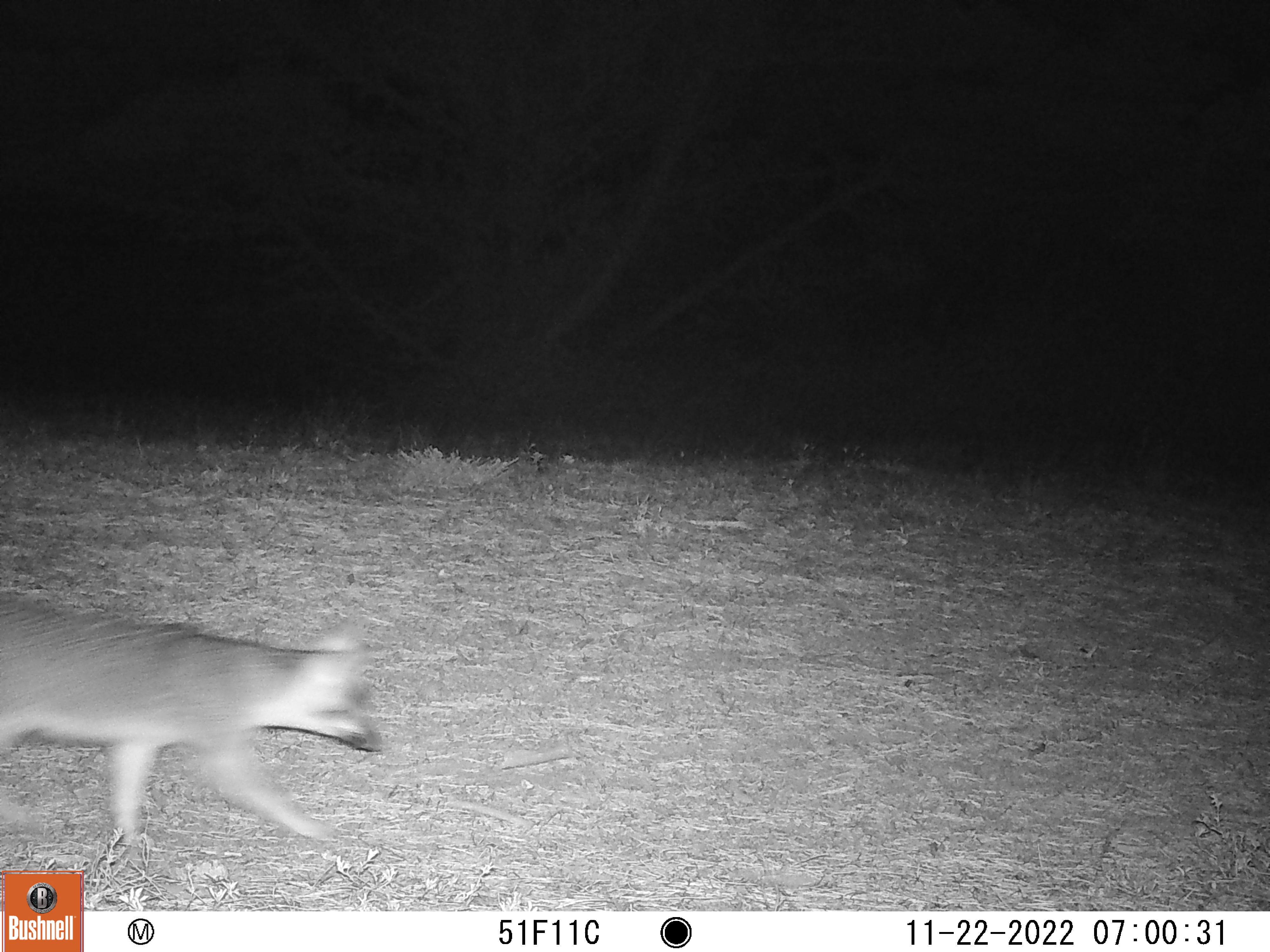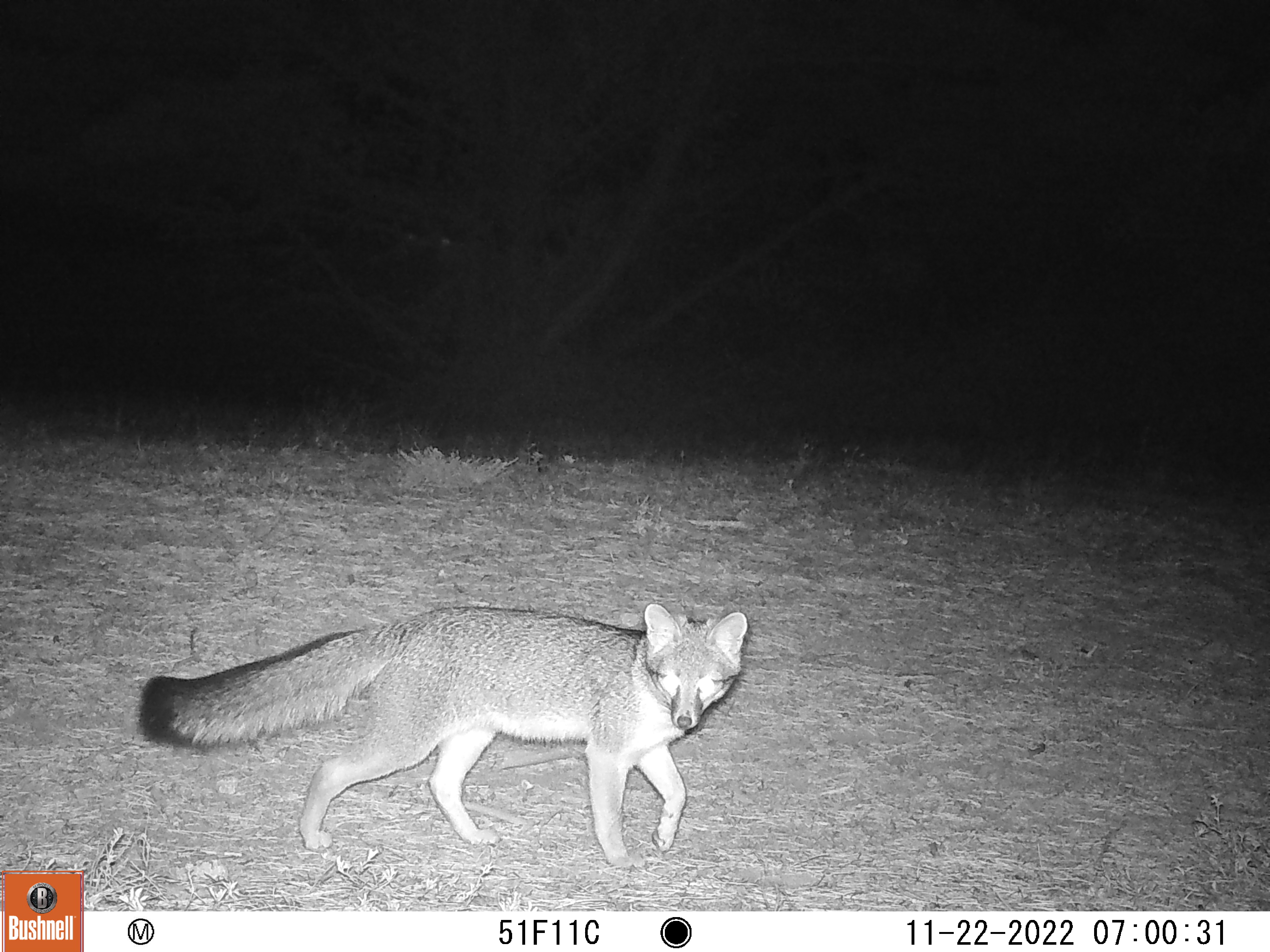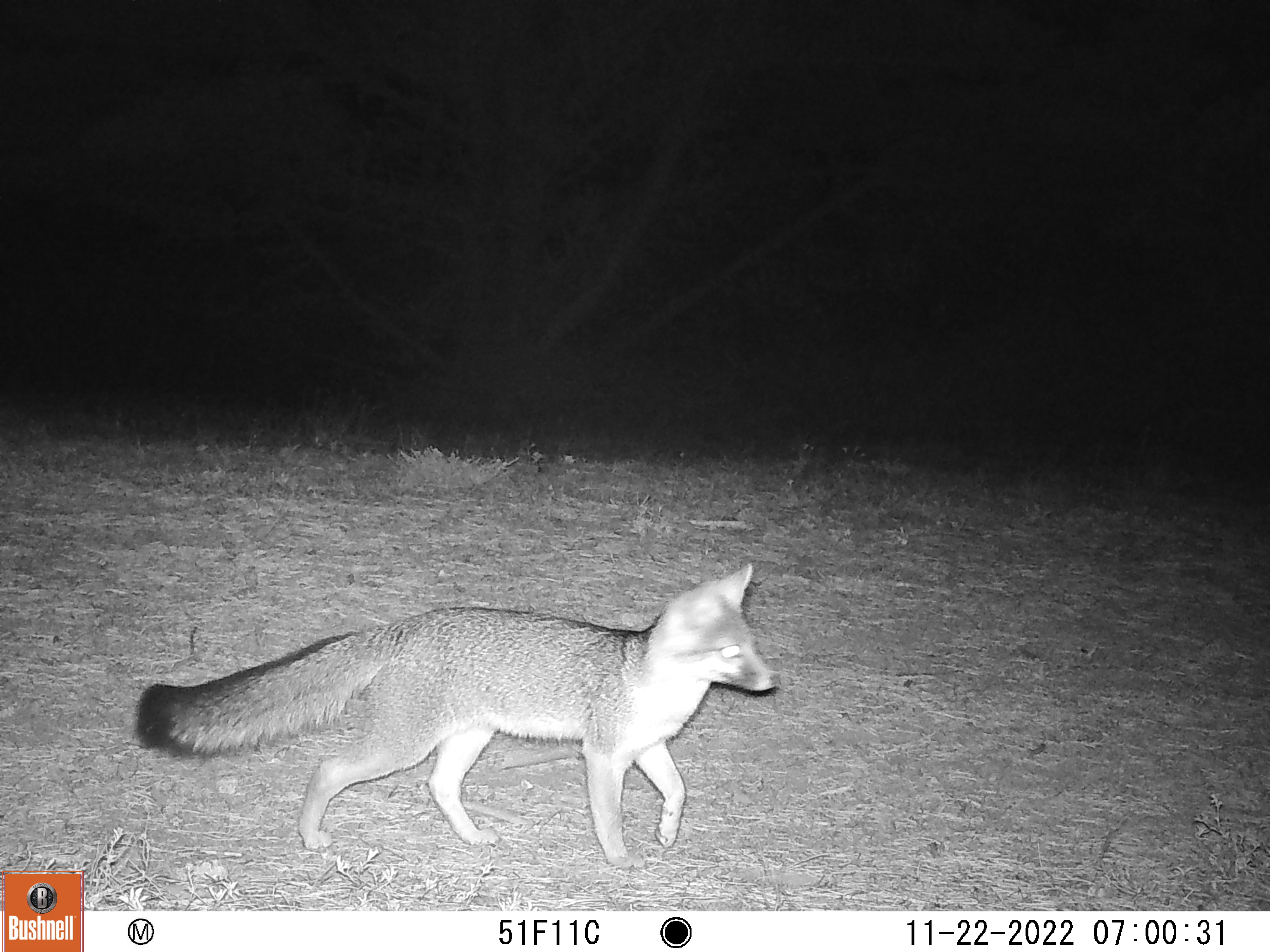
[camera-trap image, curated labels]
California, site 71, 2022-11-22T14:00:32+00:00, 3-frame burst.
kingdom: Animalia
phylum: Chordata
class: Mammalia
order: Carnivora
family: Canidae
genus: Urocyon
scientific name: Urocyon cinereoargenteus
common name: gray fox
Gray fox (Urocyon cinereoargenteus).